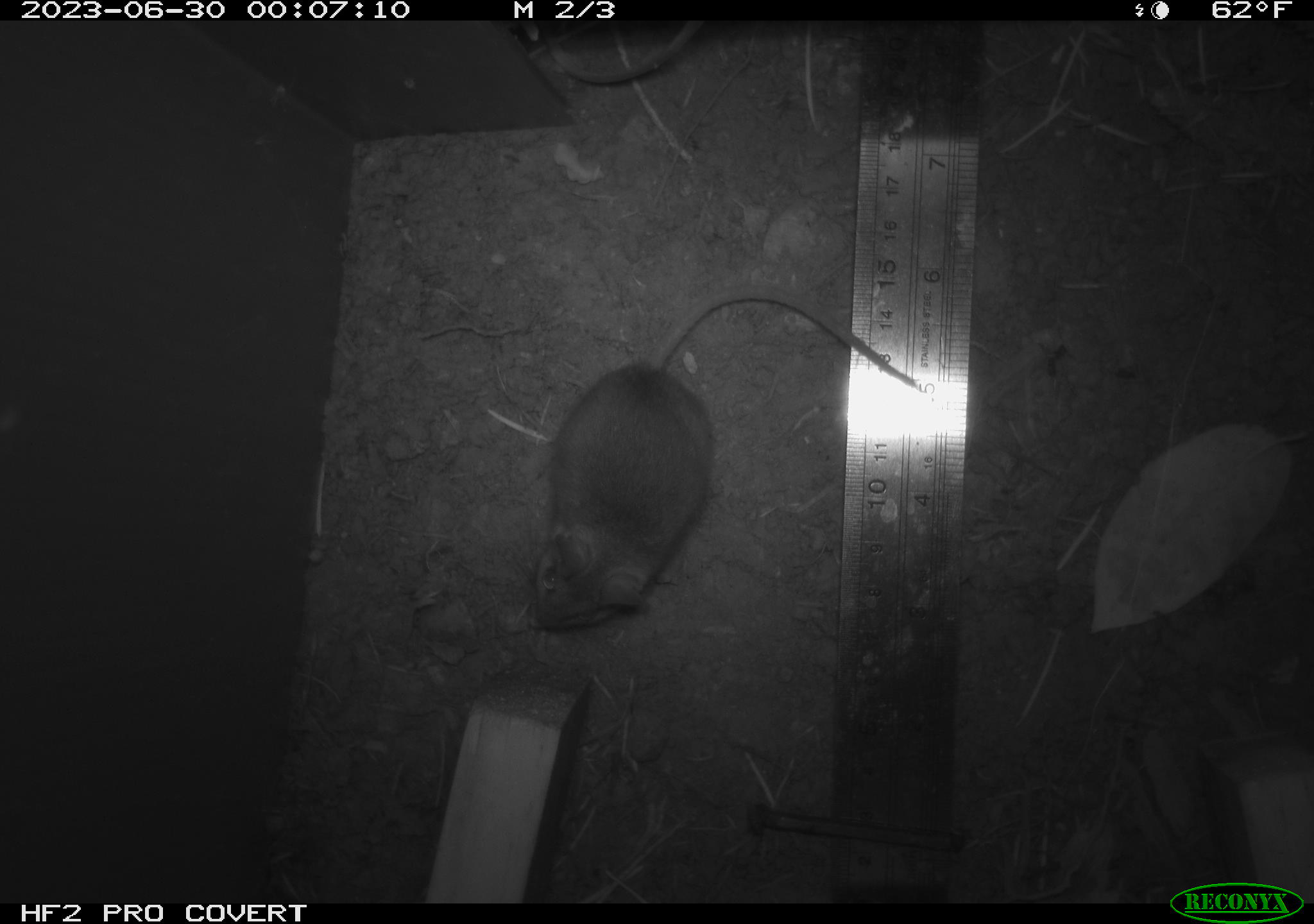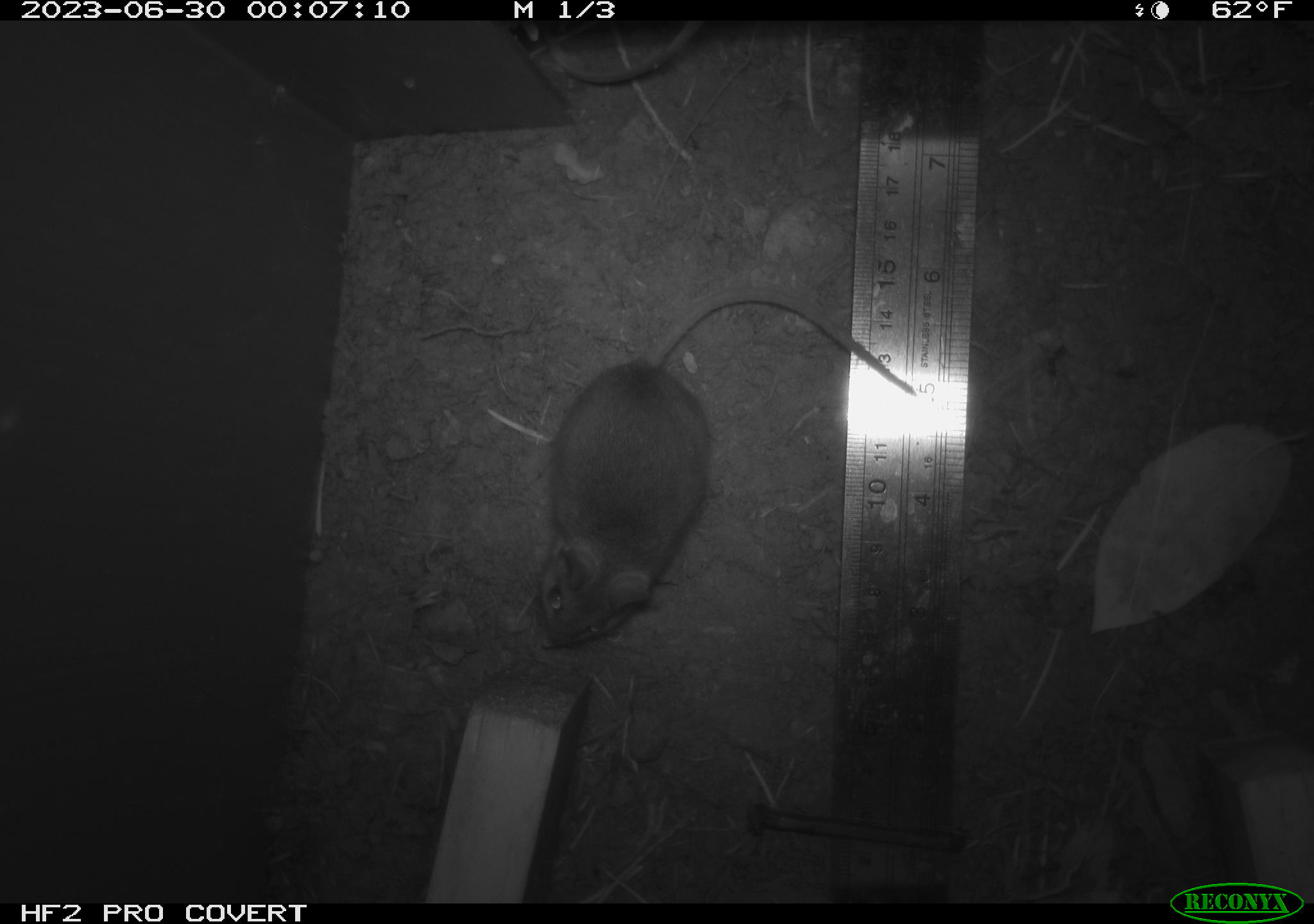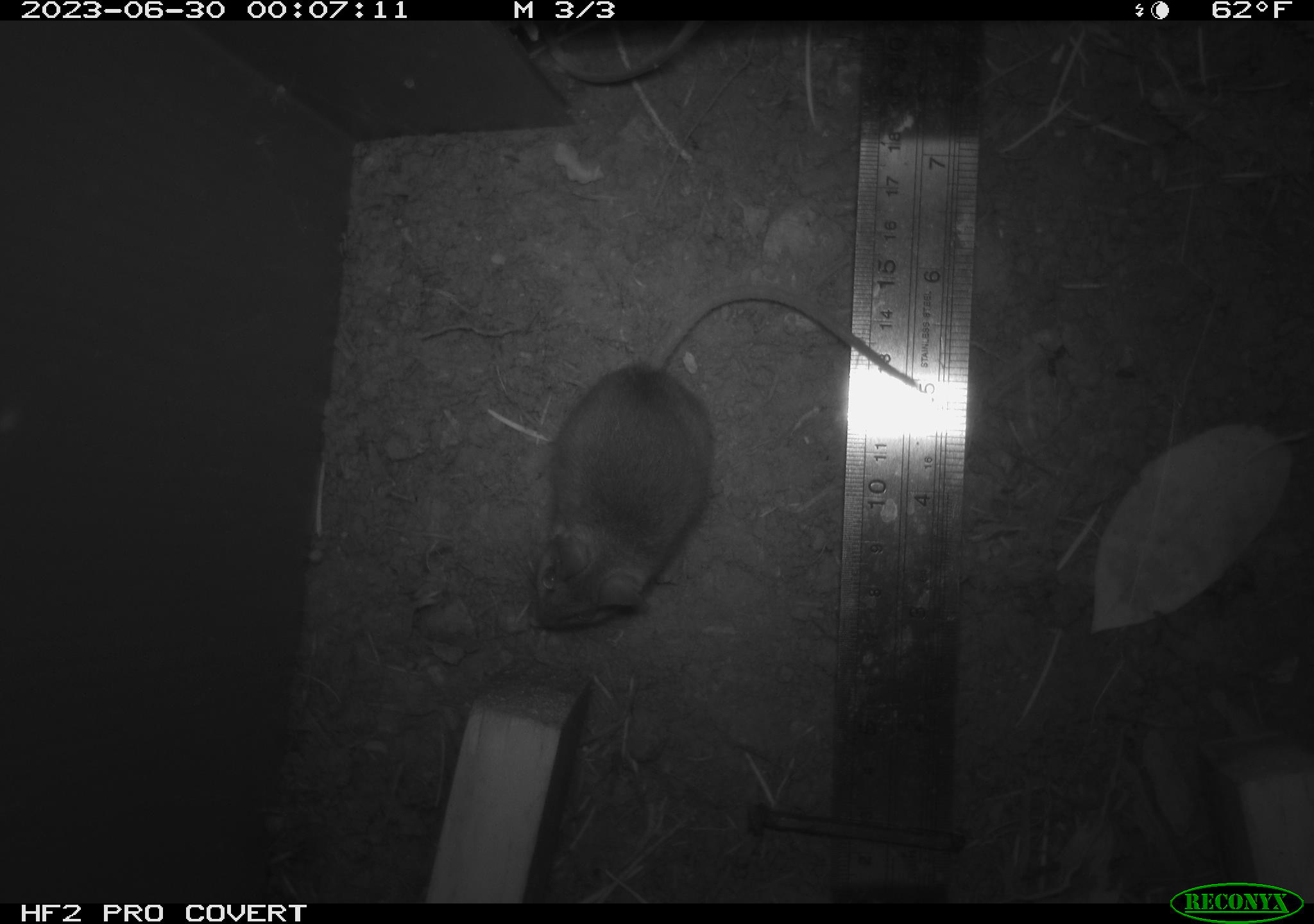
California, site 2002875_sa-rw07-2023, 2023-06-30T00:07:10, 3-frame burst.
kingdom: Animalia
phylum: Chordata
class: Mammalia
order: Rodentia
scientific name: Rodentia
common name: mouse species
Mouse species (Rodentia).